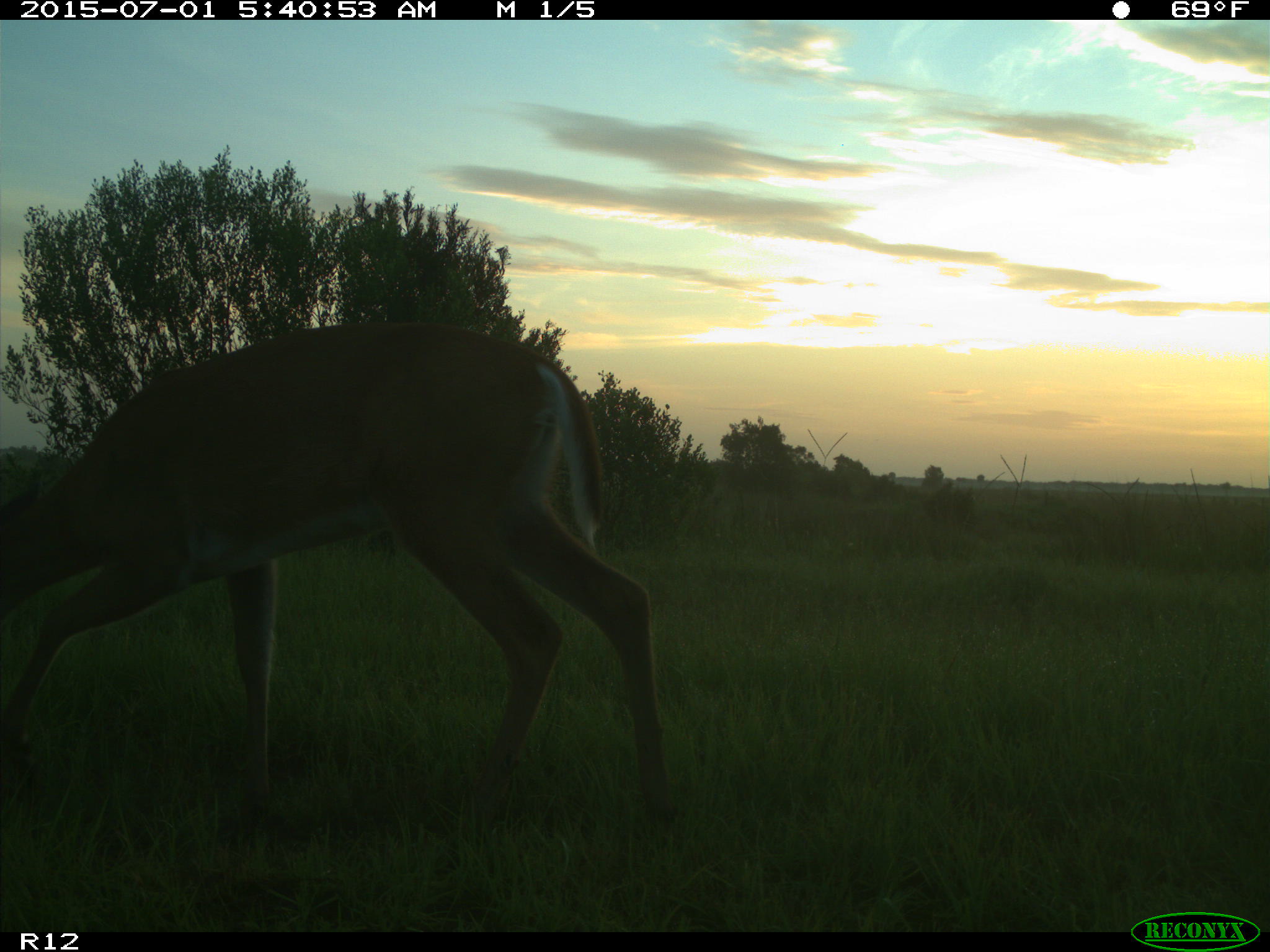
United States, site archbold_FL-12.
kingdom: Animalia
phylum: Chordata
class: Mammalia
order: Artiodactyla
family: Cervidae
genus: Odocoileus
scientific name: Odocoileus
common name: deer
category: unidentified deer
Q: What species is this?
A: Unidentified deer (deer) (Odocoileus).